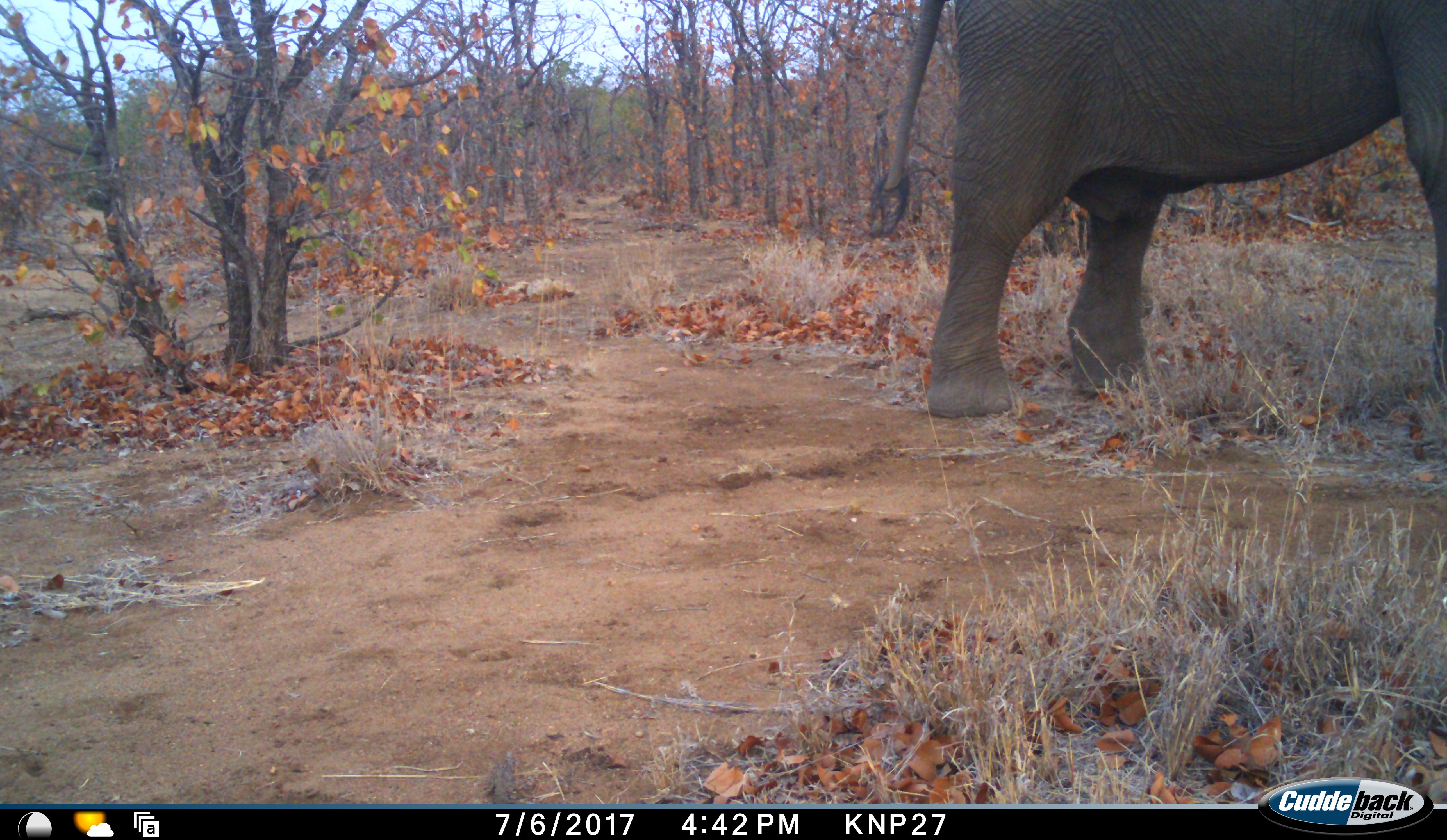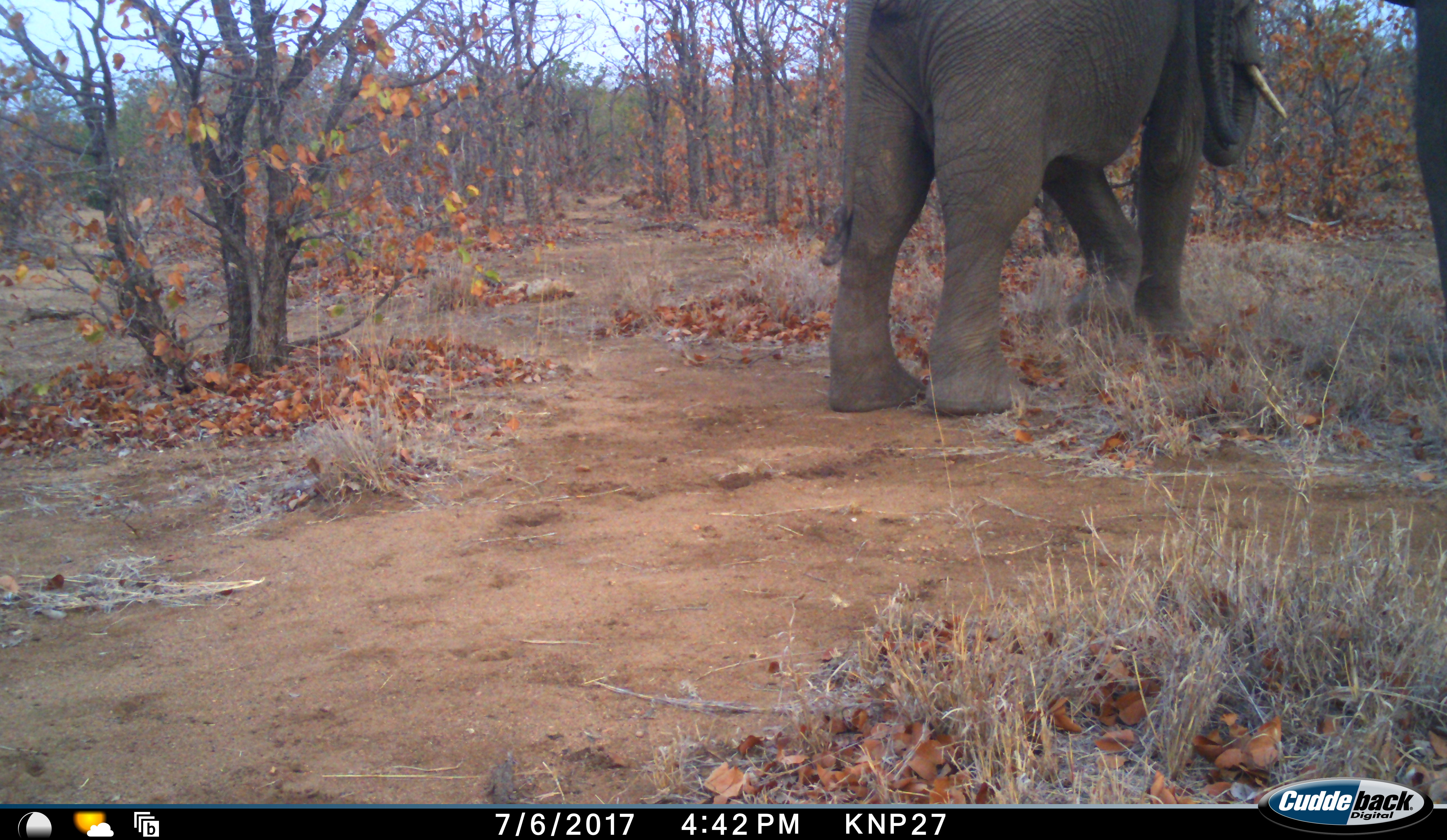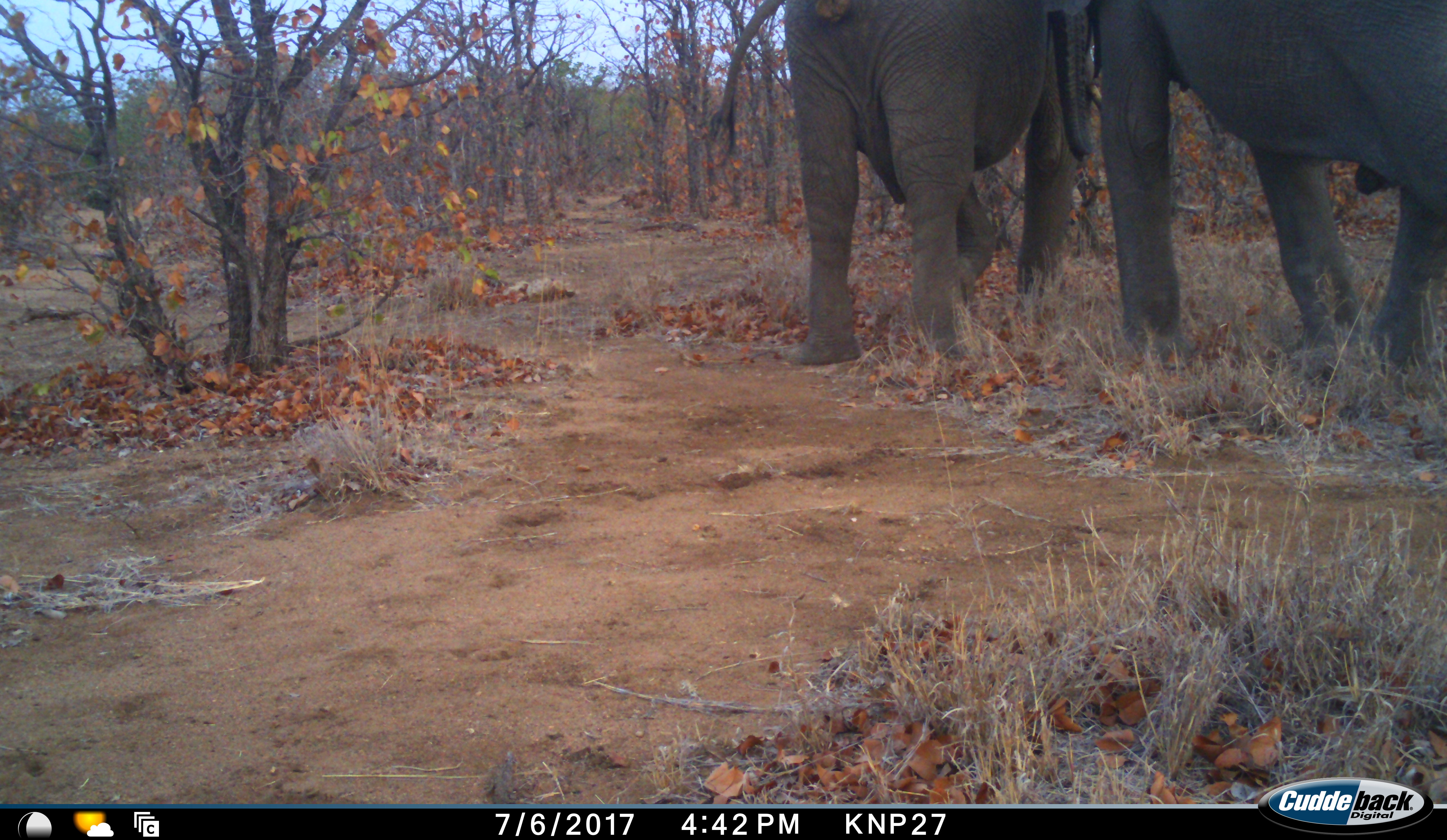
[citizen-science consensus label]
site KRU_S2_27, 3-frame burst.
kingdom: Animalia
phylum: Chordata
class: Mammalia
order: Proboscidea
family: Elephantidae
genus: Loxodonta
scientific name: Loxodonta africana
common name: african bush elephant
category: elephant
Elephant (african bush elephant) (Loxodonta africana), count 2. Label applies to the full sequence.